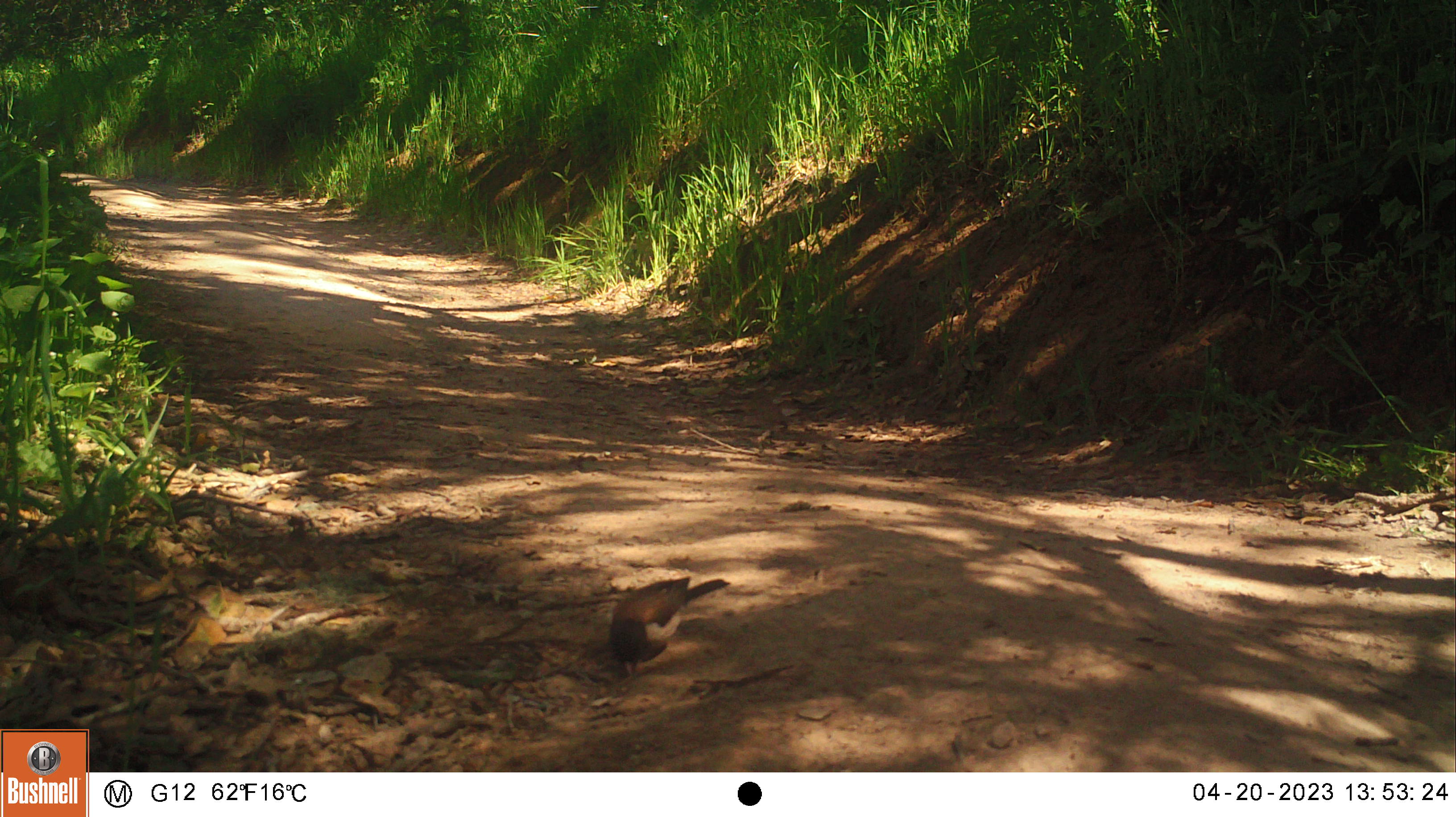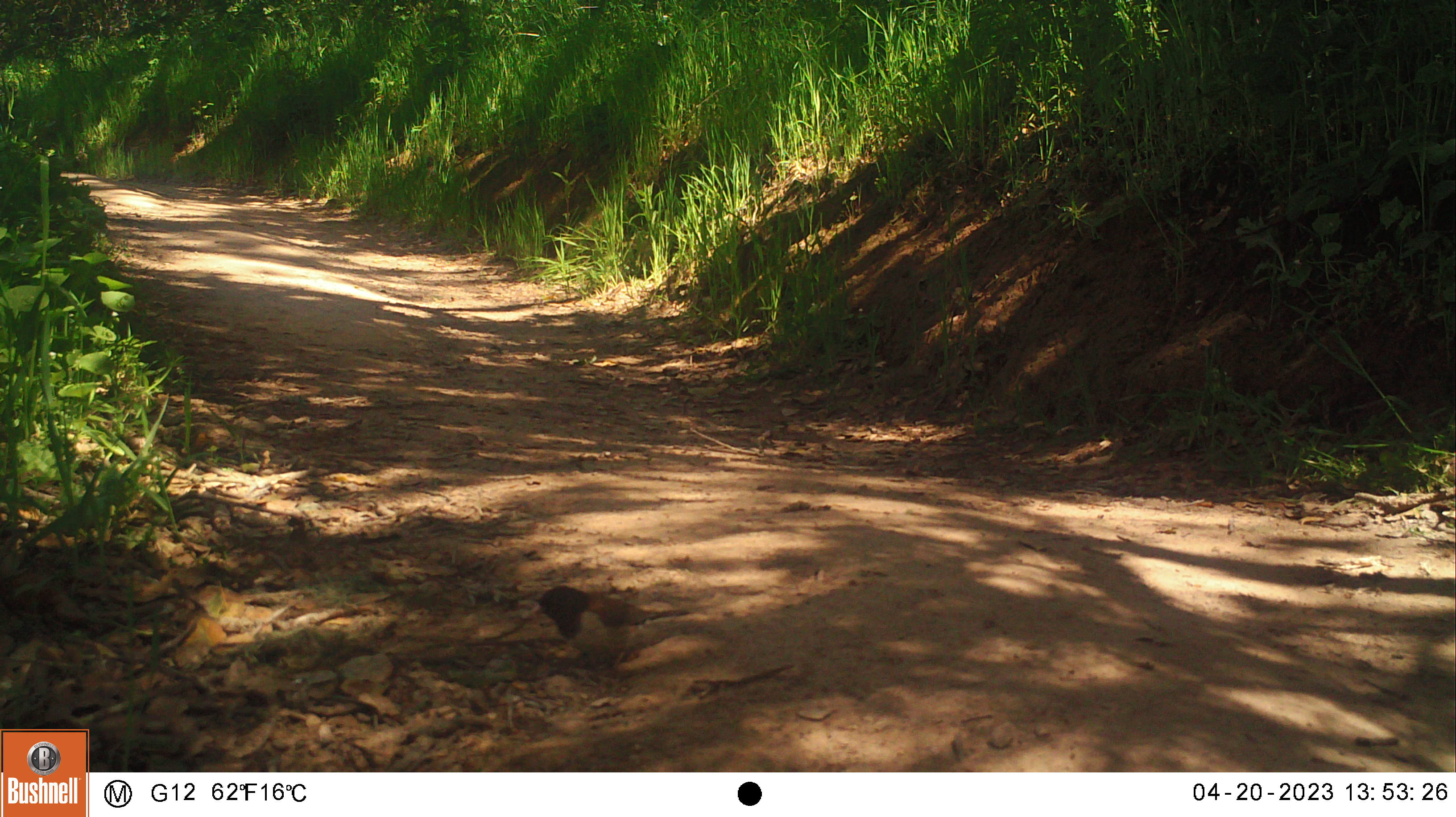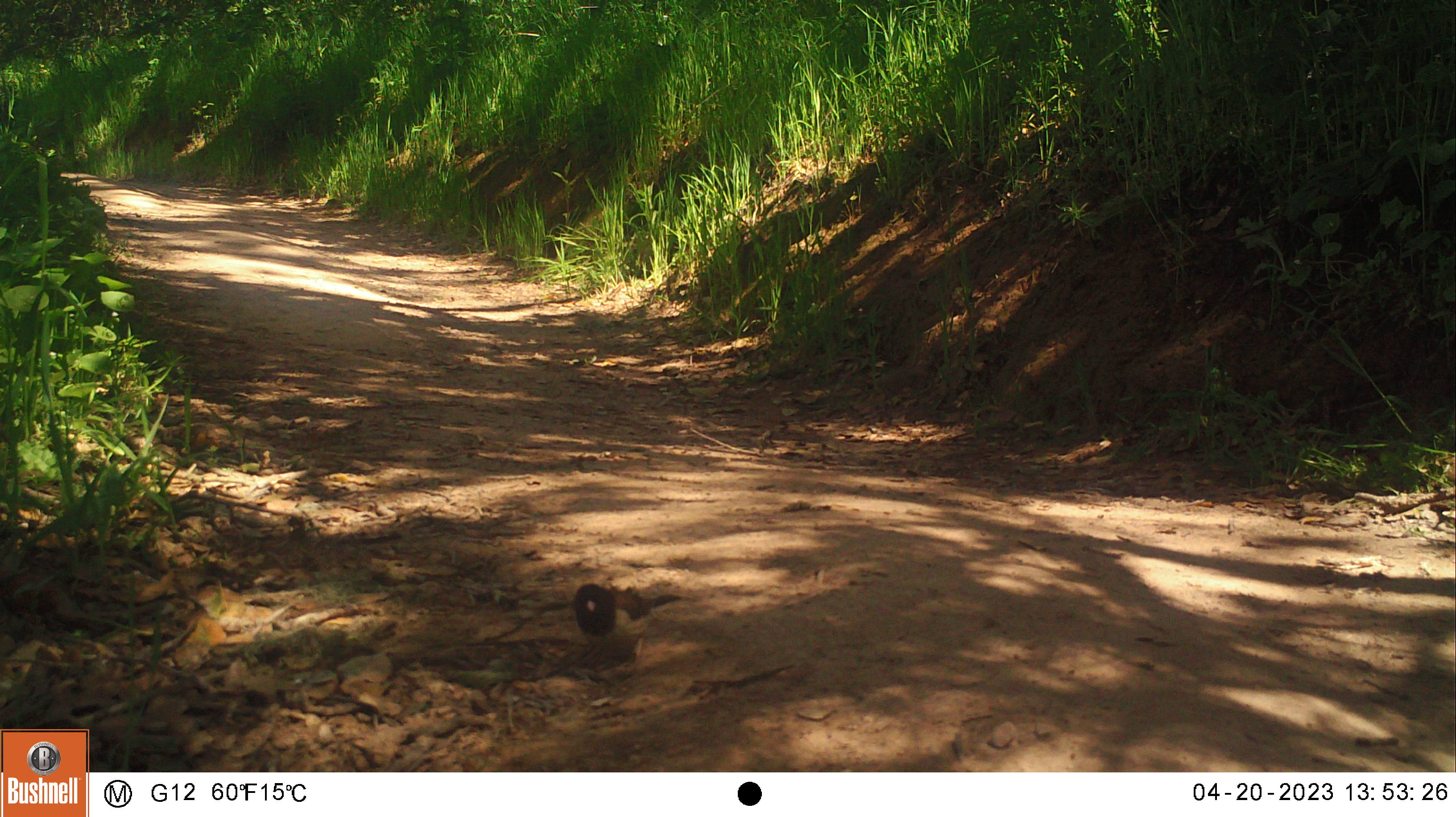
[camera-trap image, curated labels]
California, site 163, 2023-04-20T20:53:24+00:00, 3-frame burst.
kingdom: Animalia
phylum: Chordata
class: Aves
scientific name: Aves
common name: bird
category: unknown bird